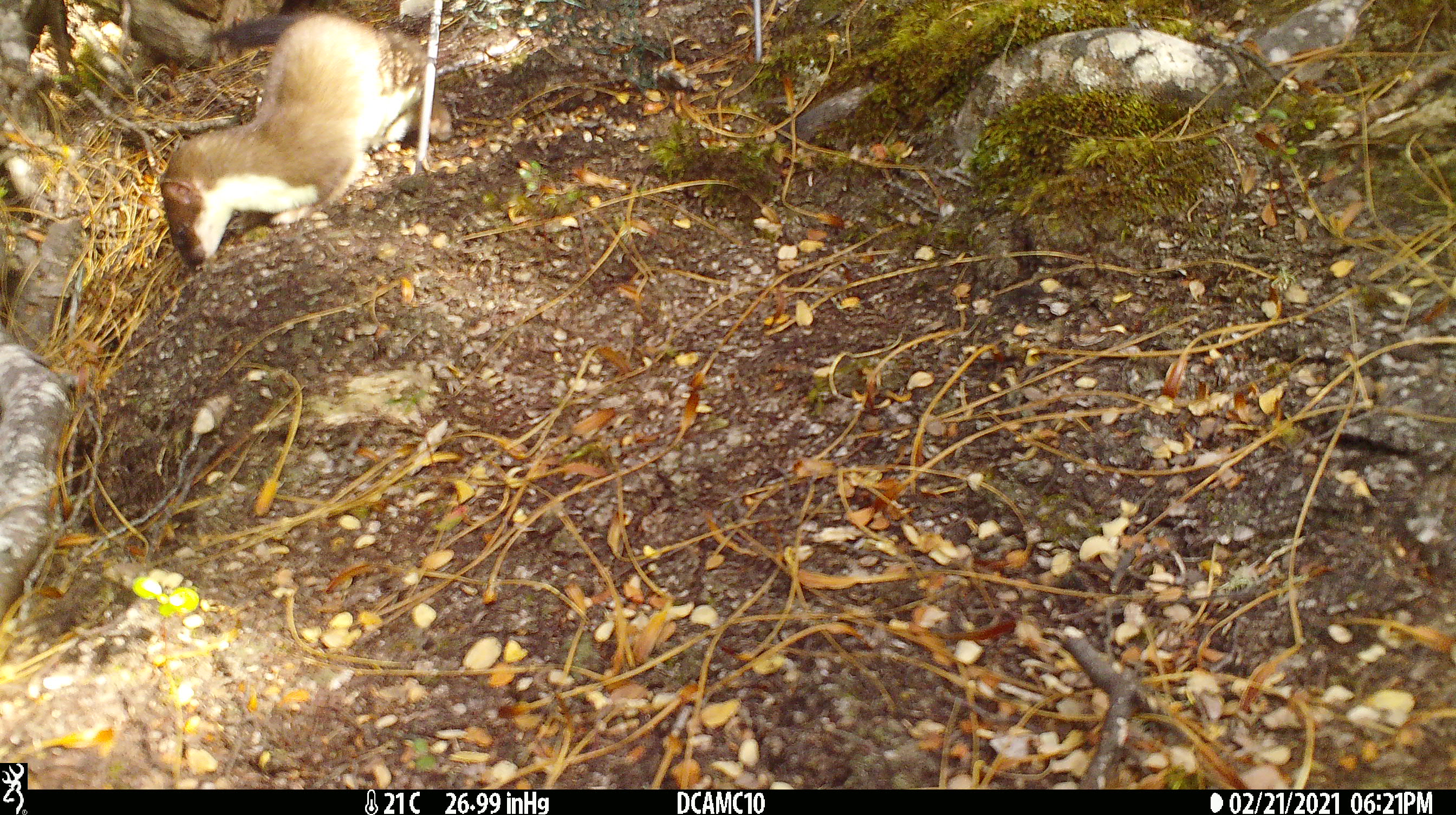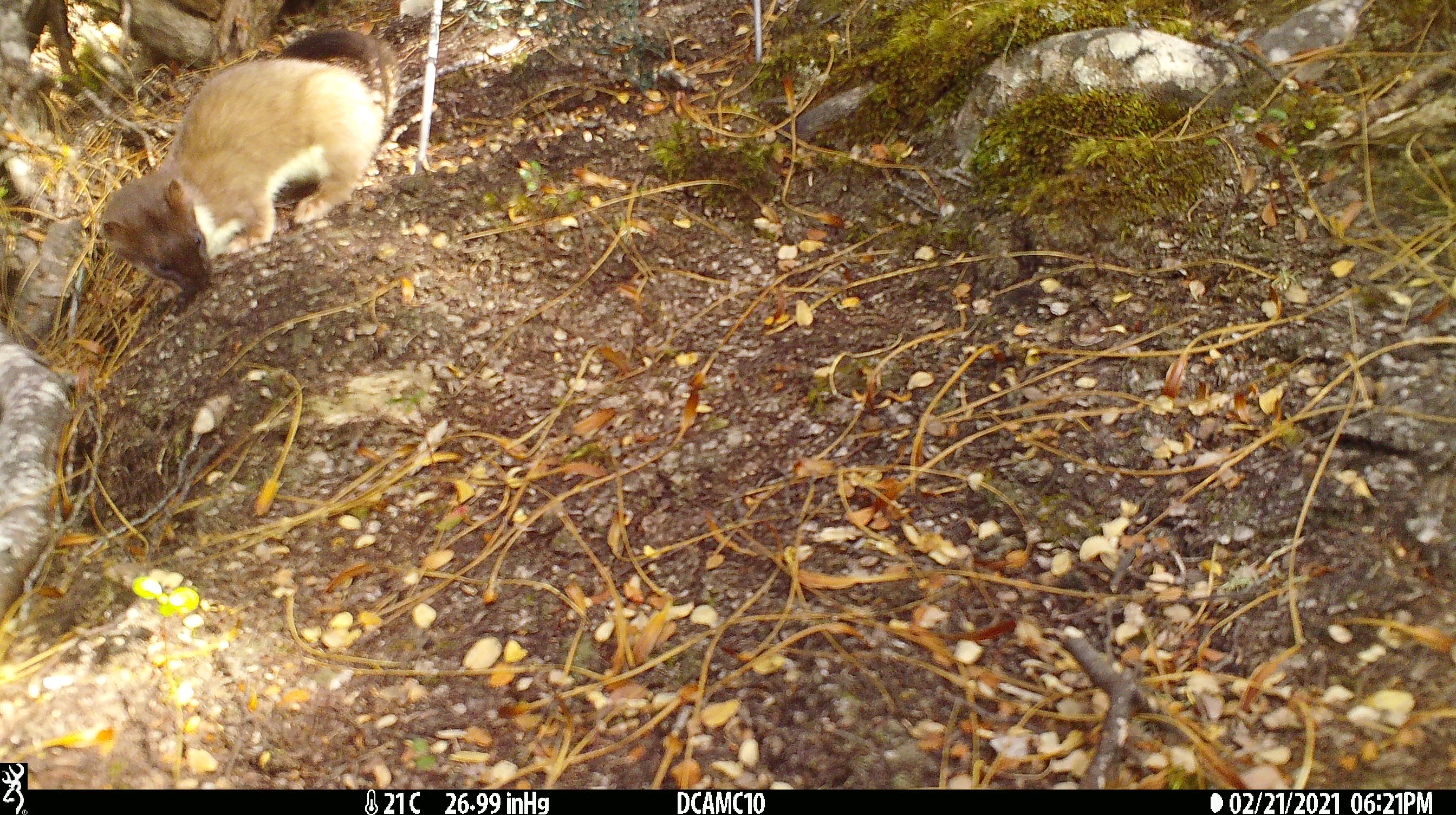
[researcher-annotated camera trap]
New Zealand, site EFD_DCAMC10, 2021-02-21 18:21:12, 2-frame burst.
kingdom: Animalia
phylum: Chordata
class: Mammalia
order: Carnivora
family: Mustelidae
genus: Mustela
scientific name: Mustela erminea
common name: stoat